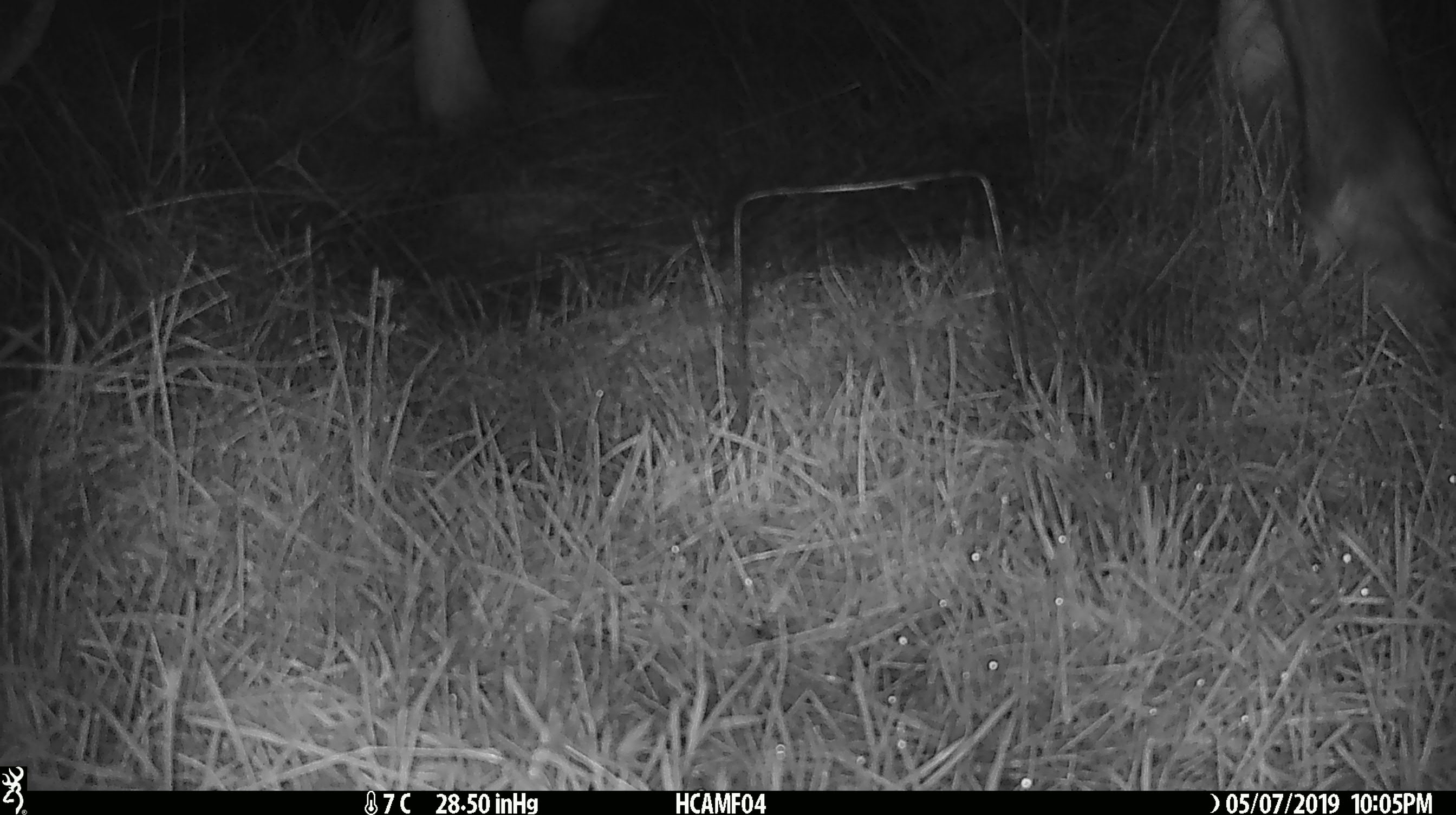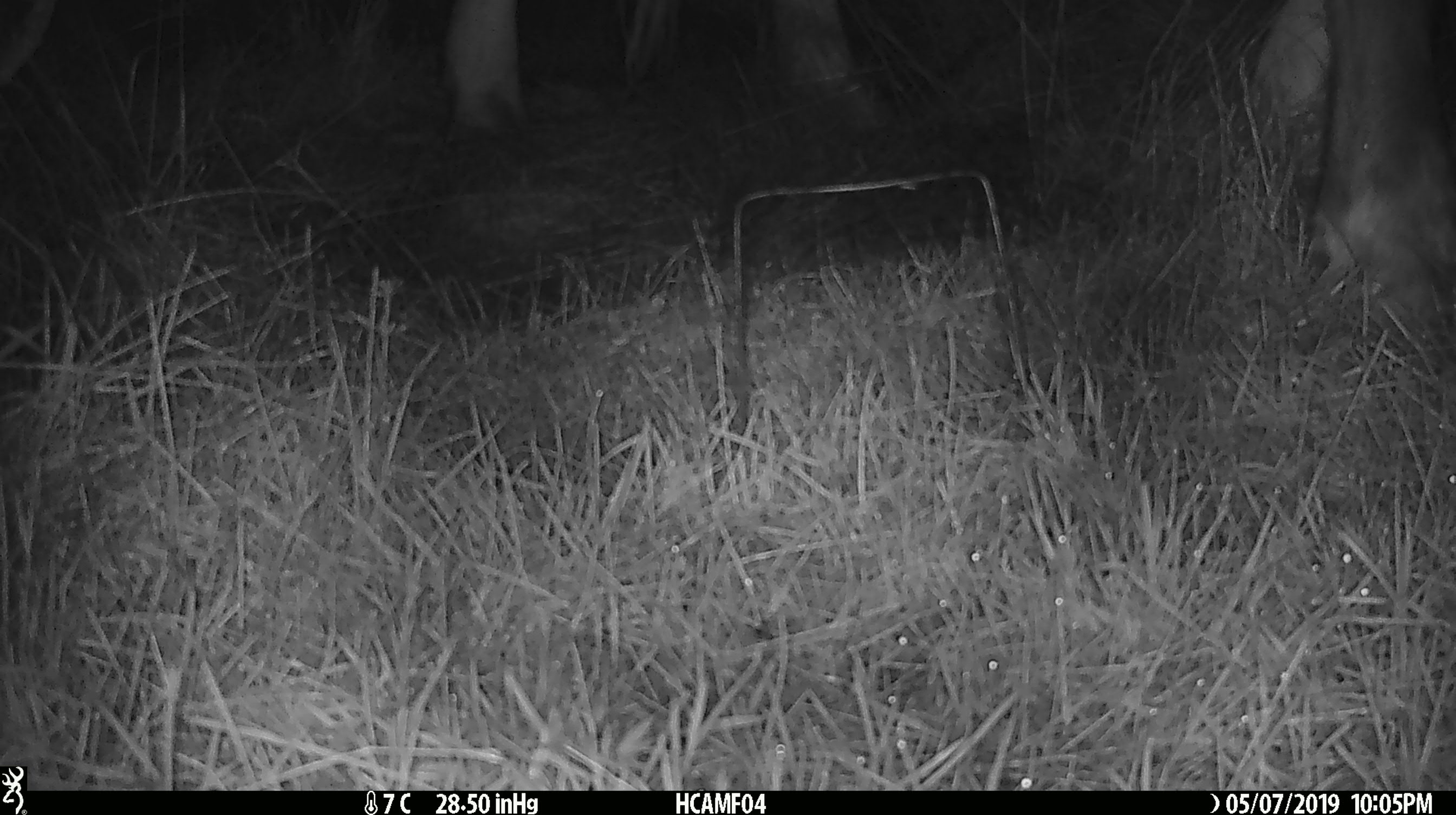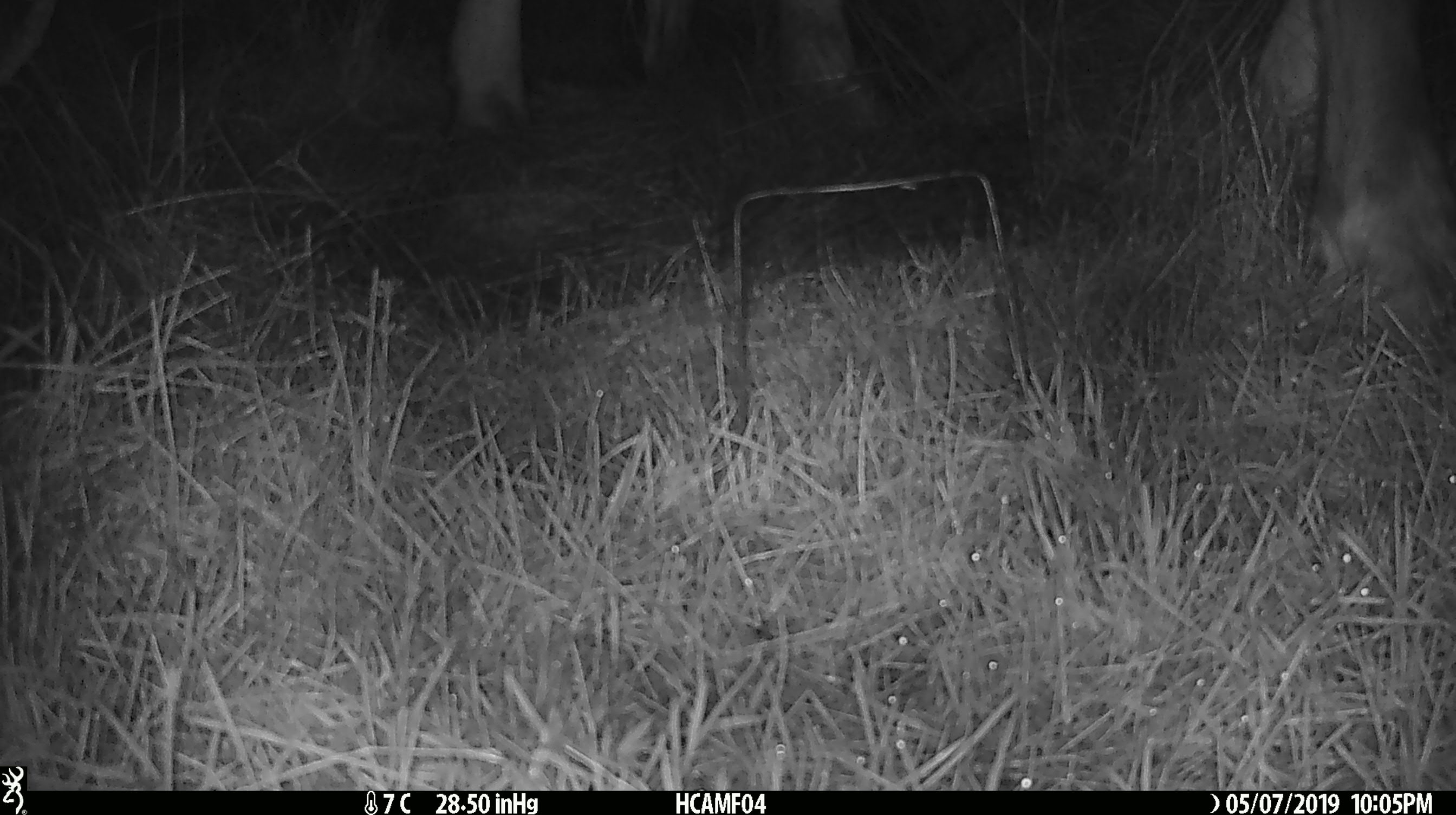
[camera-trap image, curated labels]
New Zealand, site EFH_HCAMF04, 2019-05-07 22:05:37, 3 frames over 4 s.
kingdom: Animalia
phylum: Chordata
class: Mammalia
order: Artiodactyla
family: Bovidae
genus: Bos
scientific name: Bos taurus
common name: domestic cow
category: cow